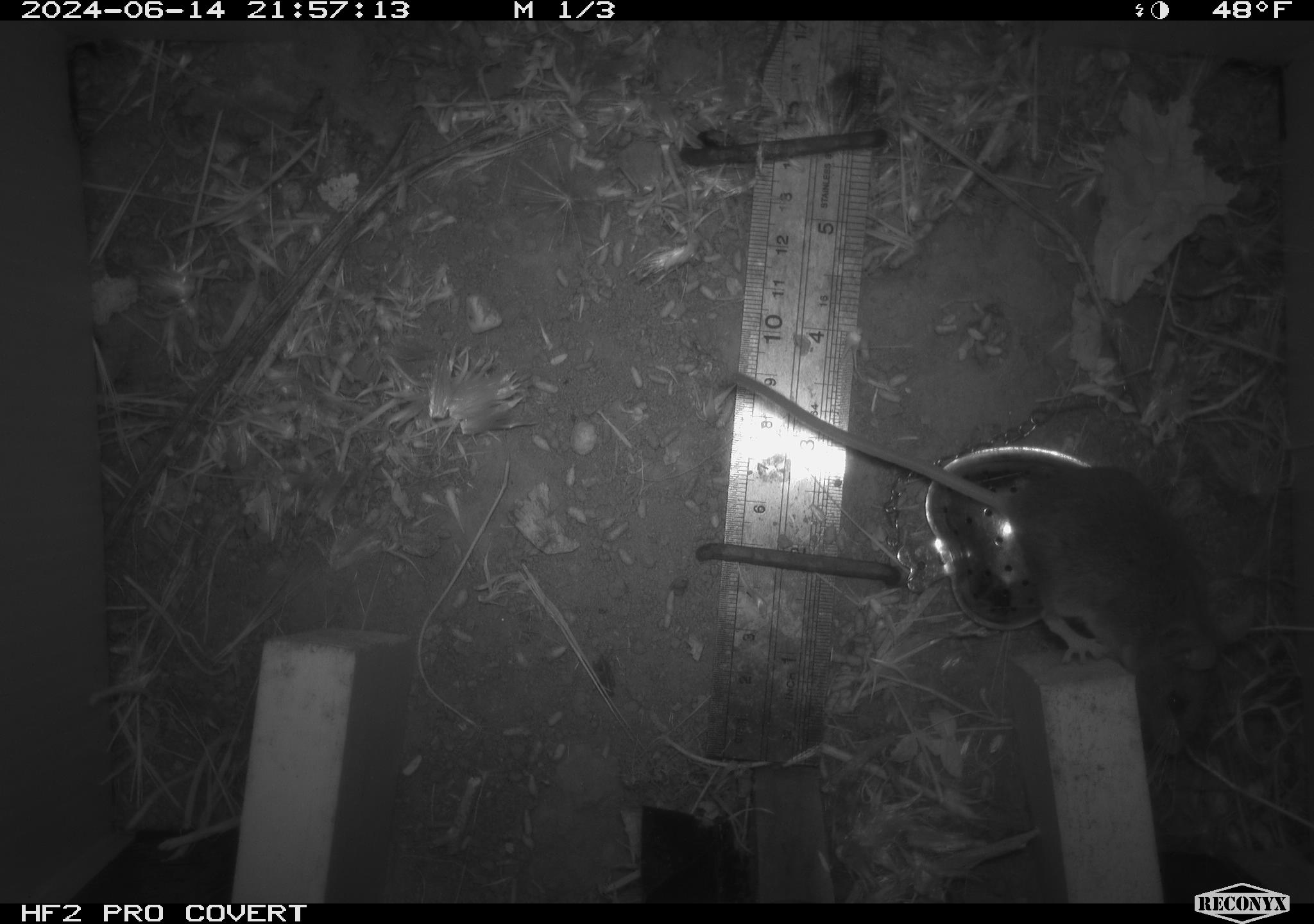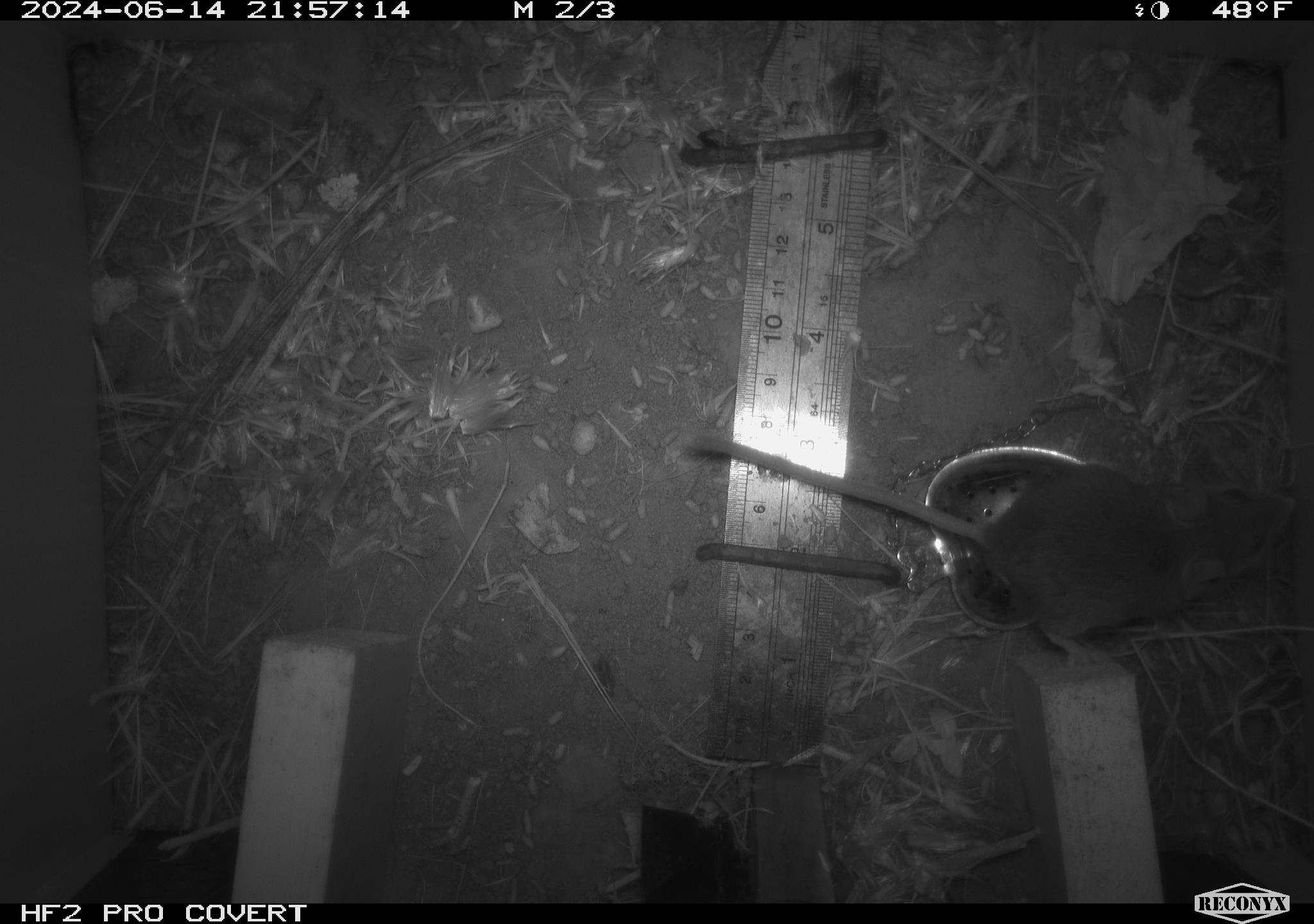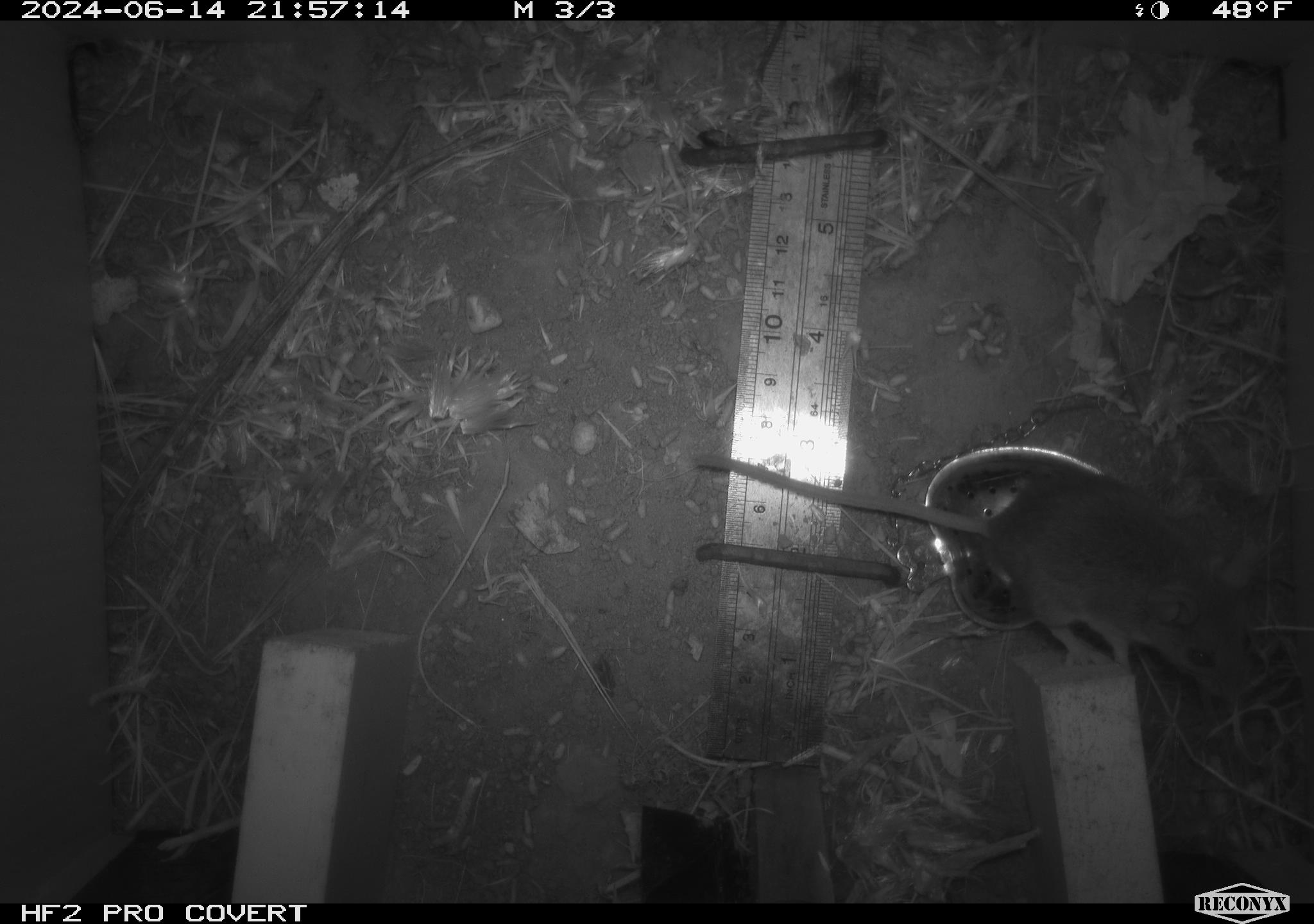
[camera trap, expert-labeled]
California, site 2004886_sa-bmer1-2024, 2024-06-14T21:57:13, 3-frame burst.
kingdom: Animalia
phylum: Chordata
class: Mammalia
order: Rodentia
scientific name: Rodentia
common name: mouse species